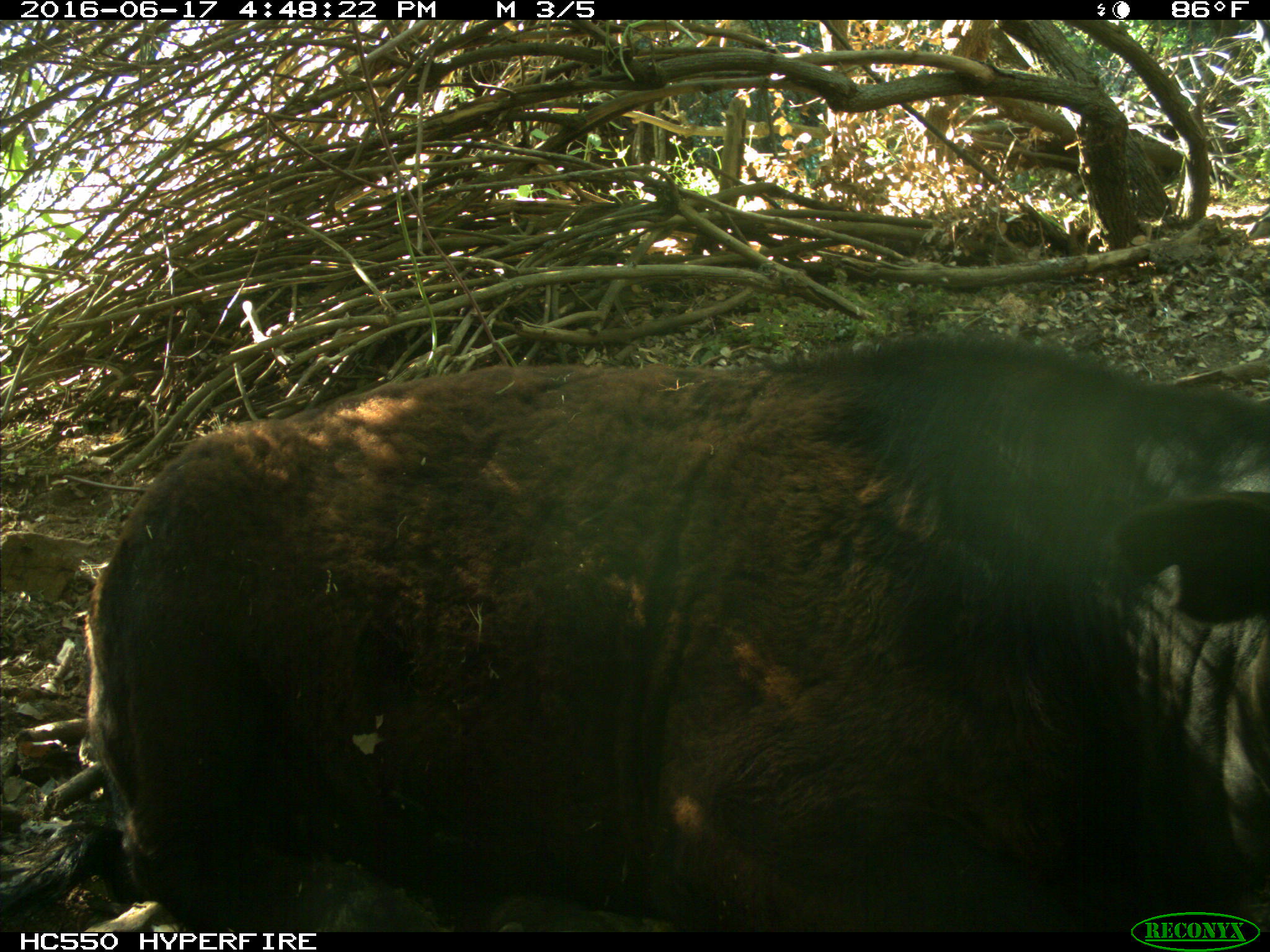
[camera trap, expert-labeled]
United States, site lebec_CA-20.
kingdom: Animalia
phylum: Chordata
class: Mammalia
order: Artiodactyla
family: Bovidae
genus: Bos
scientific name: Bos taurus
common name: domestic cow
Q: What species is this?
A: Bos taurus (domestic cow).